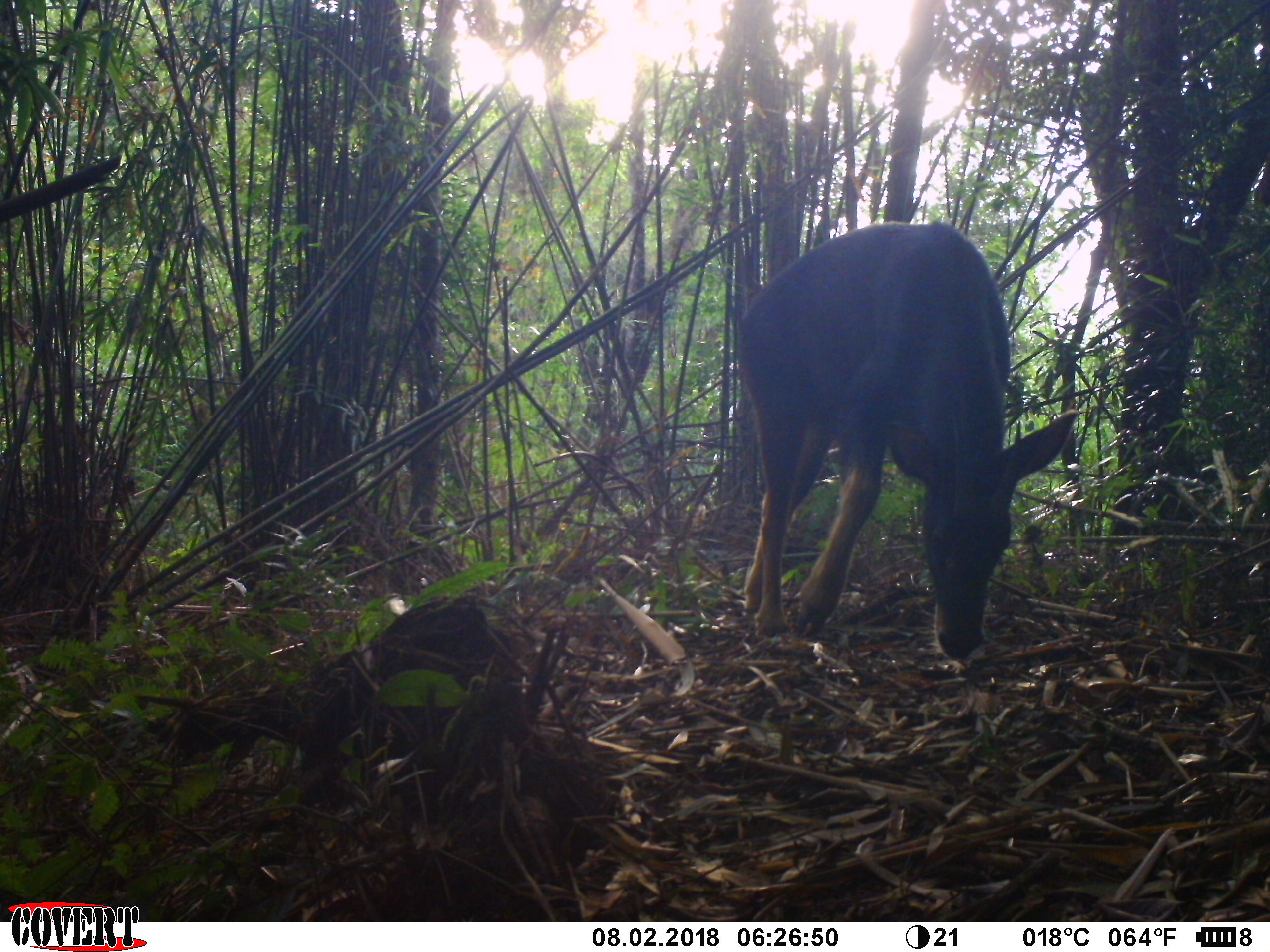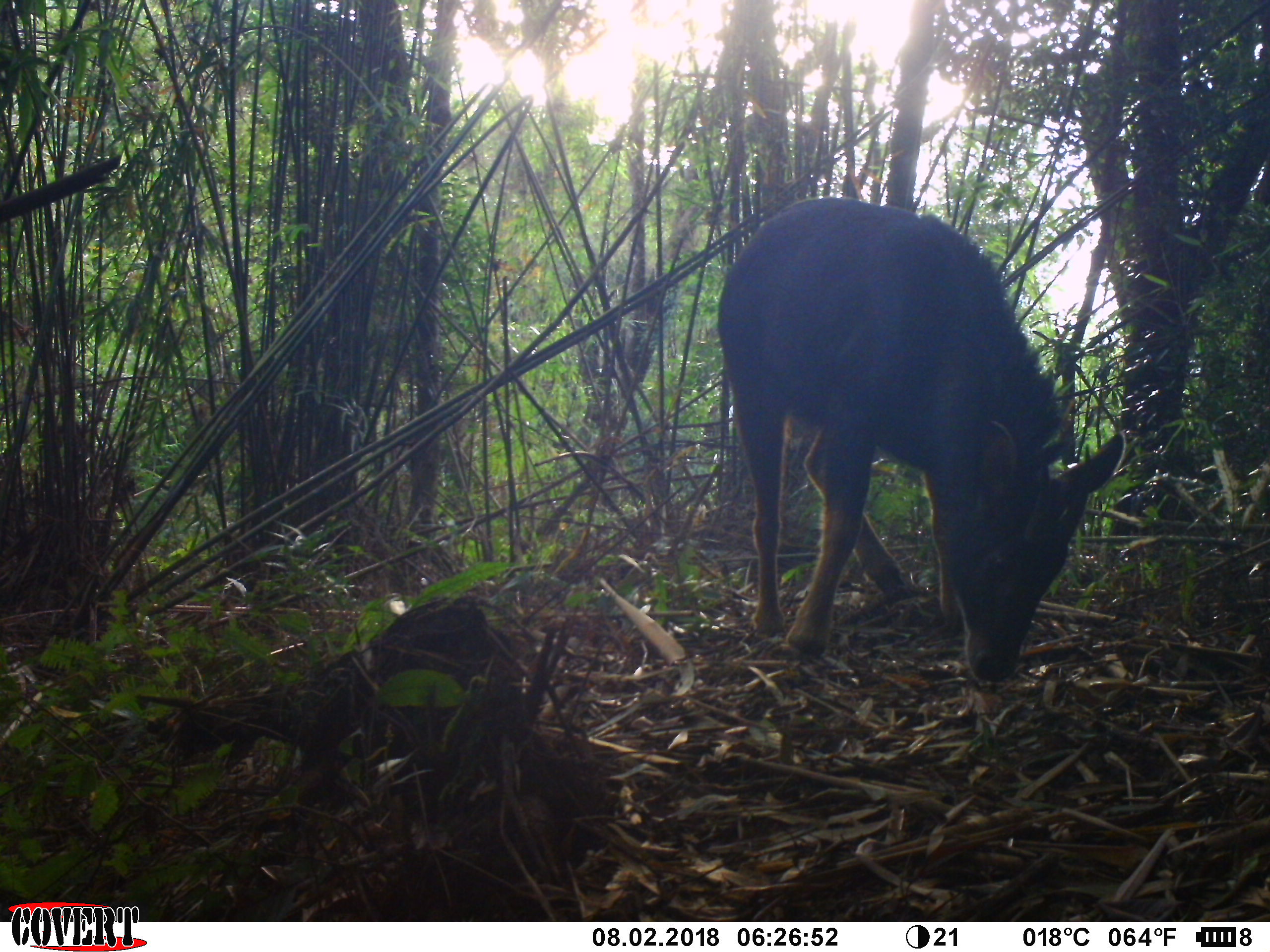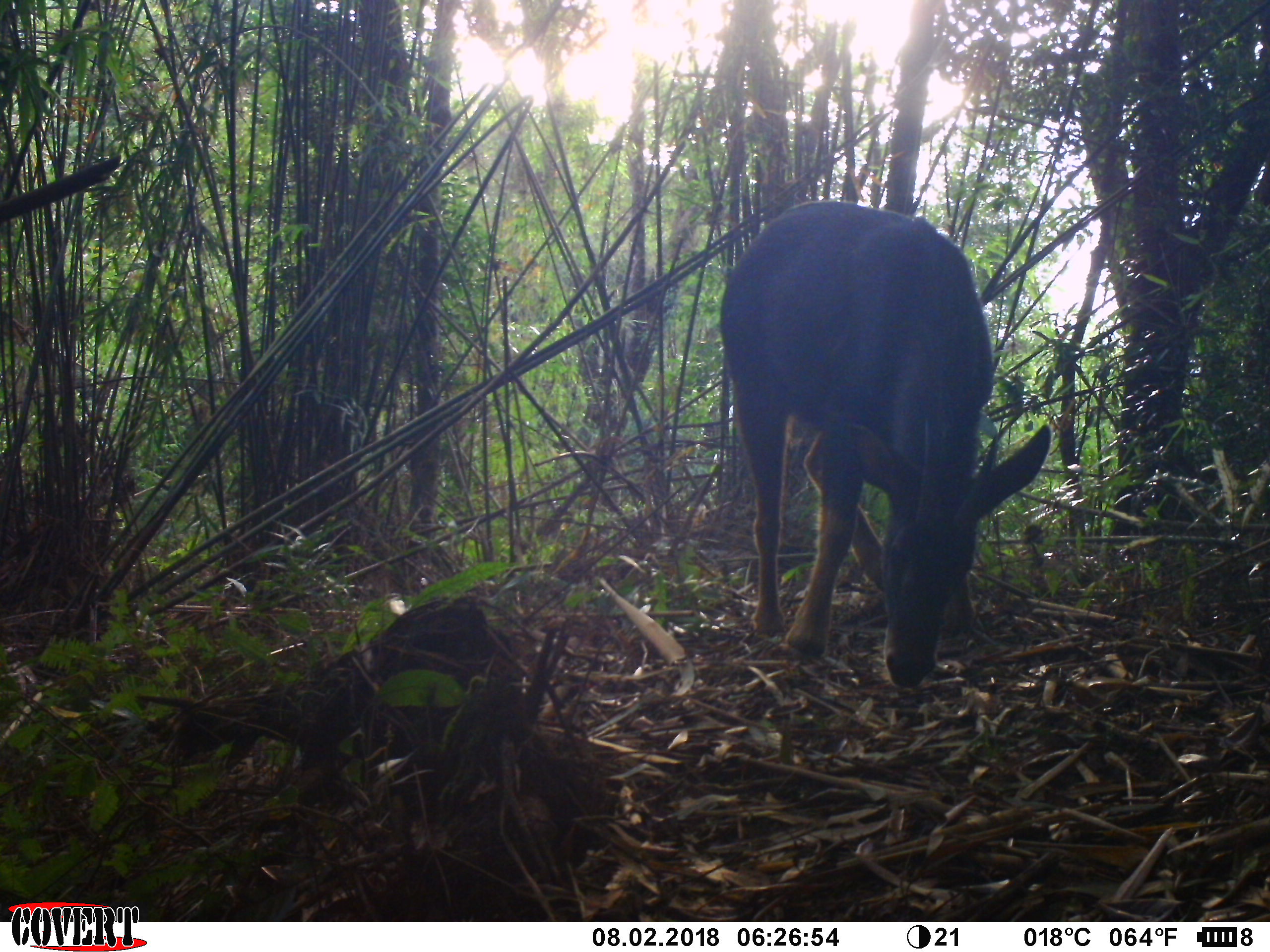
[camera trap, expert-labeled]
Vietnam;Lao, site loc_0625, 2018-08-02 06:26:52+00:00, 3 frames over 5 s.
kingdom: Animalia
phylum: Chordata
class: Mammalia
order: Artiodactyla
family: Bovidae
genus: Capricornis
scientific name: Capricornis sumatraensis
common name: chinese serow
Chinese serow (Capricornis sumatraensis). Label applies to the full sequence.